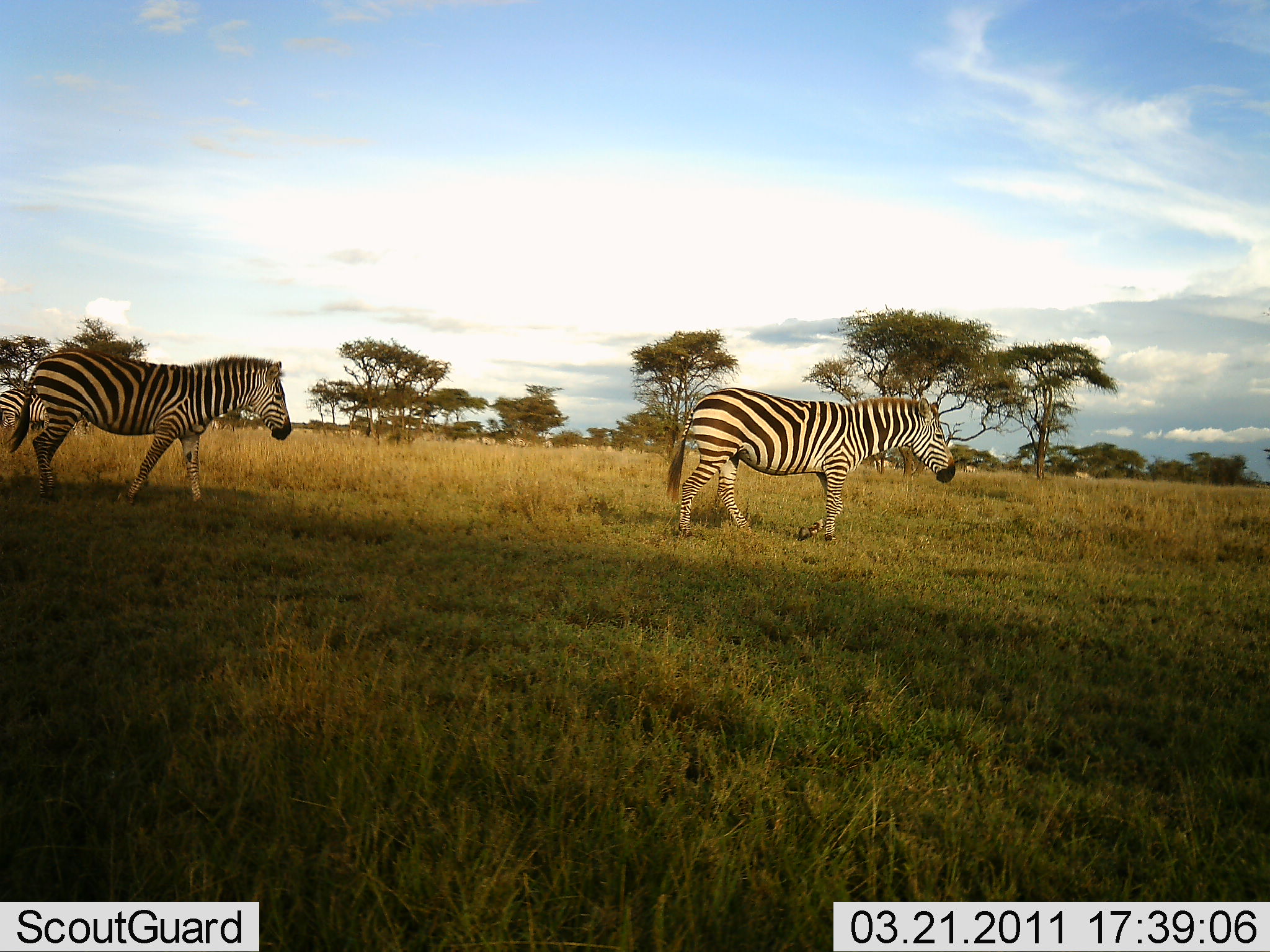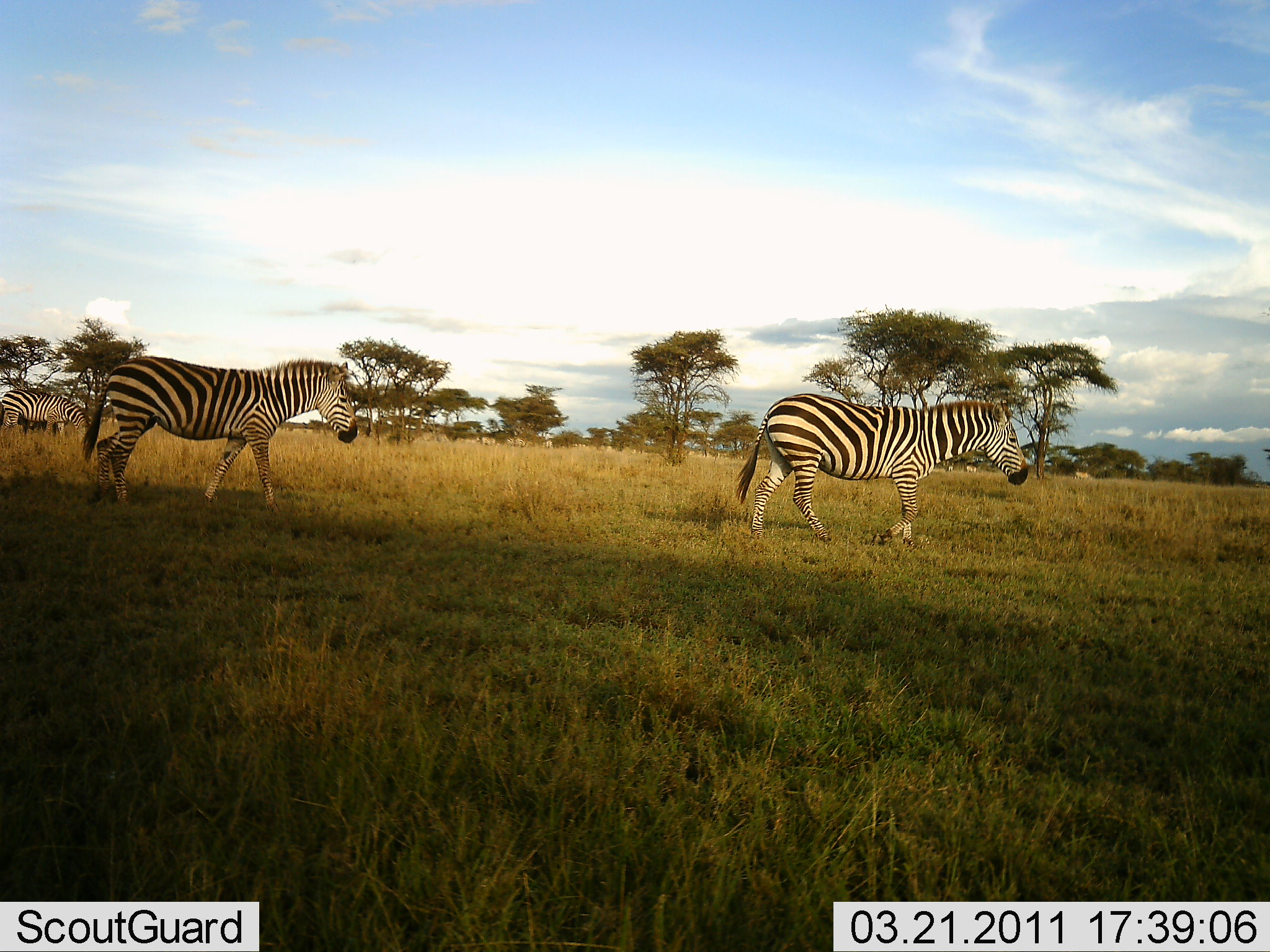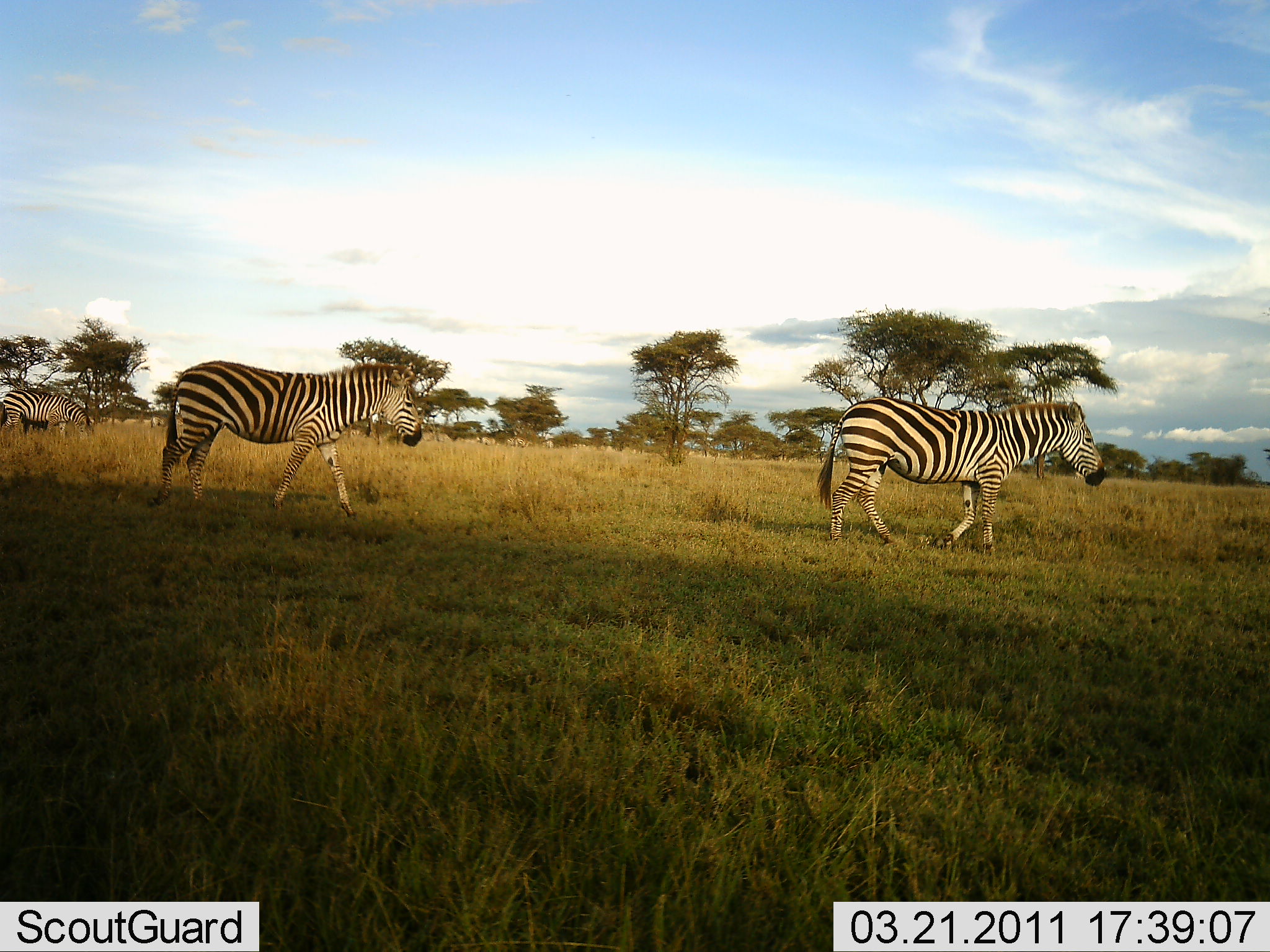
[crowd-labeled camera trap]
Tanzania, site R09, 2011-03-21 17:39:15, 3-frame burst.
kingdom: Animalia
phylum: Chordata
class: Mammalia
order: Perissodactyla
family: Equidae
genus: Equus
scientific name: Equus quagga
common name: plains zebra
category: zebra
Zebra (plains zebra) (Equus quagga), count 3. Behavior (volunteer vote fractions): standing 10%, resting 10%, moving 90%, interacting 0%. Young present (vote fraction): 0%. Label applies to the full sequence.